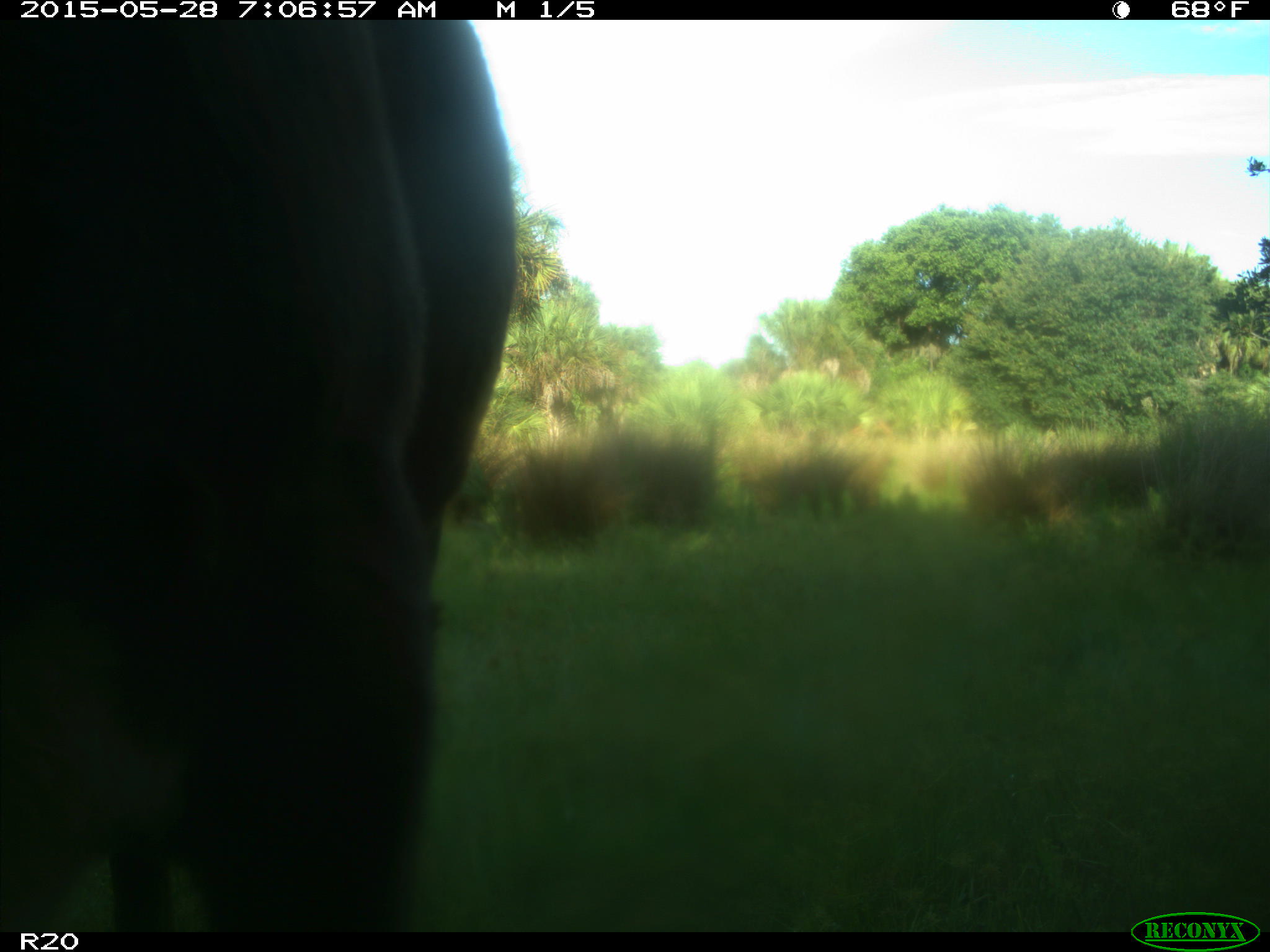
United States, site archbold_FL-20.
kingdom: Animalia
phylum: Chordata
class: Mammalia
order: Artiodactyla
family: Bovidae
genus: Bos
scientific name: Bos taurus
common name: domestic cow